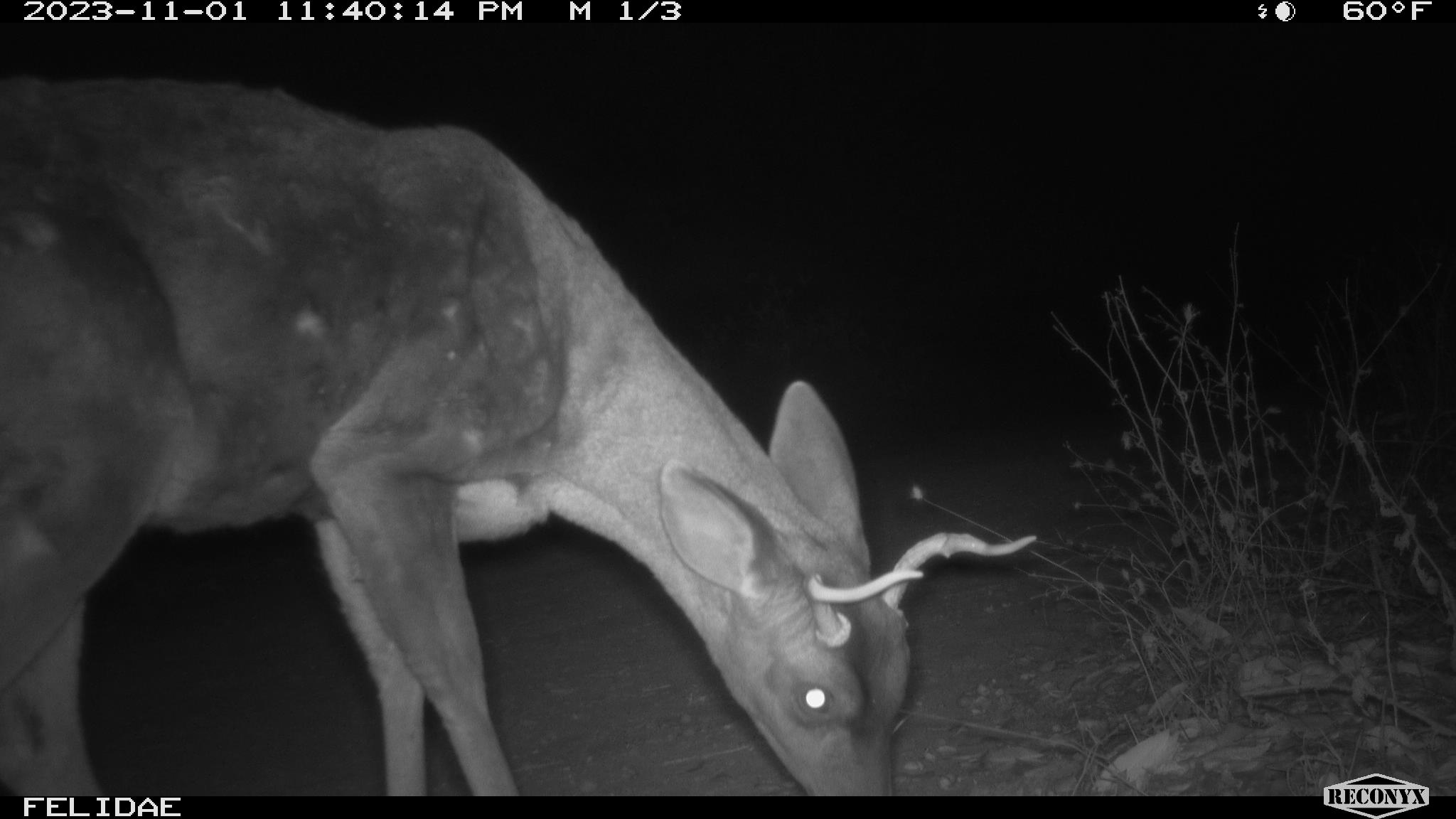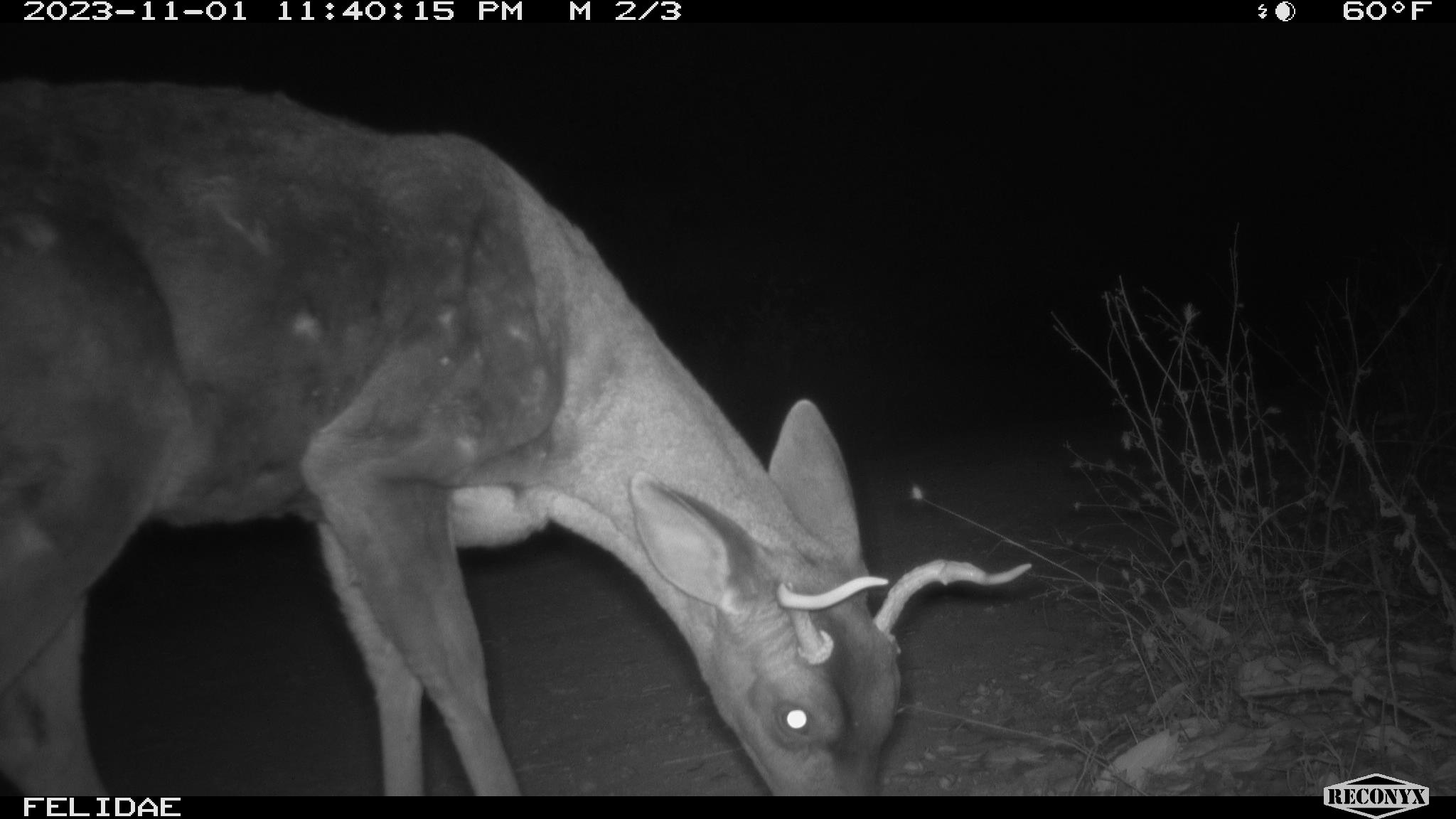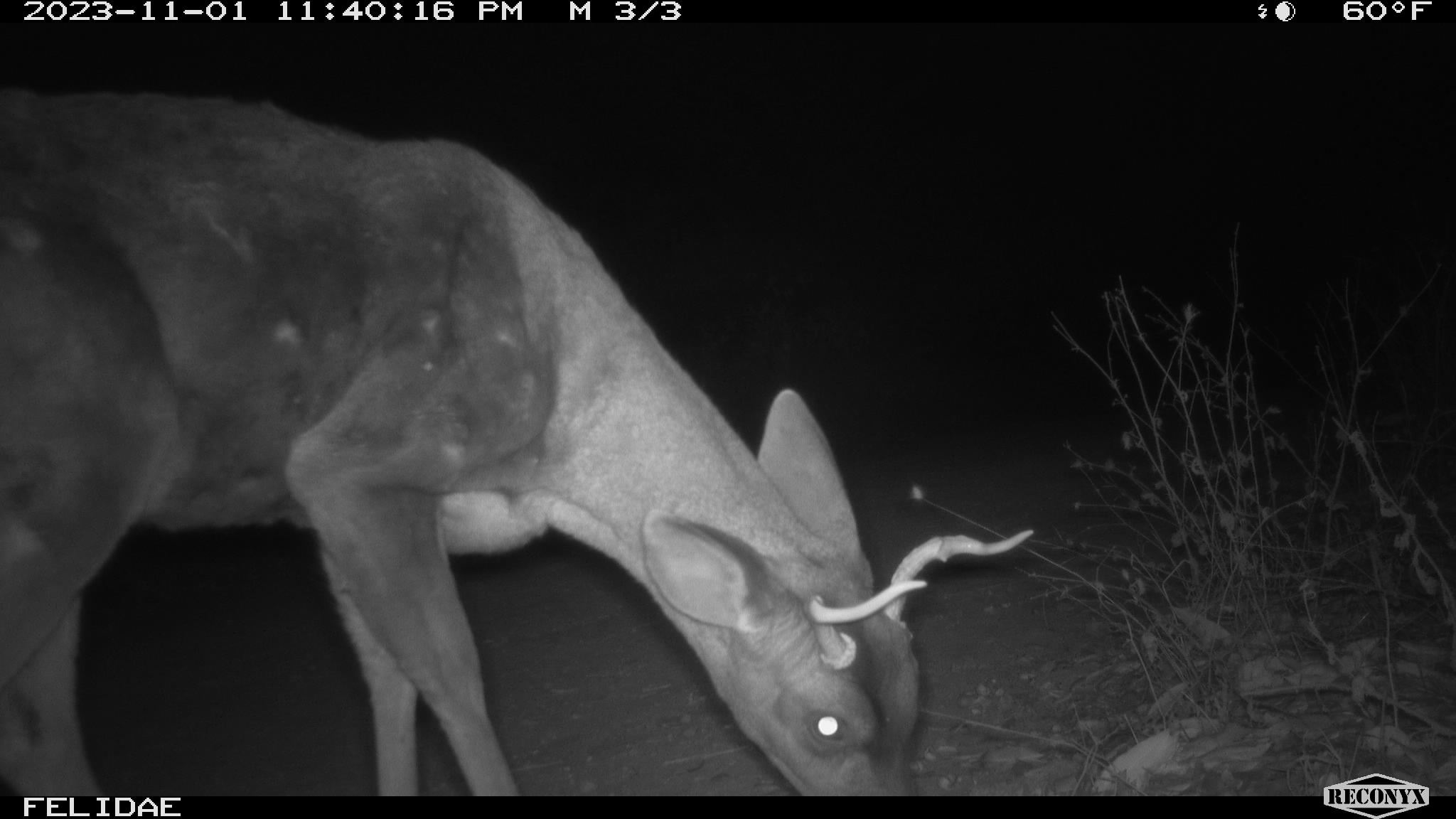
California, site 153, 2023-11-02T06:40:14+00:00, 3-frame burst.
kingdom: Animalia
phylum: Chordata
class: Mammalia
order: Artiodactyla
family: Cervidae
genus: Odocoileus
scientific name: Odocoileus hemionus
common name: mule deer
Mule deer (Odocoileus hemionus).